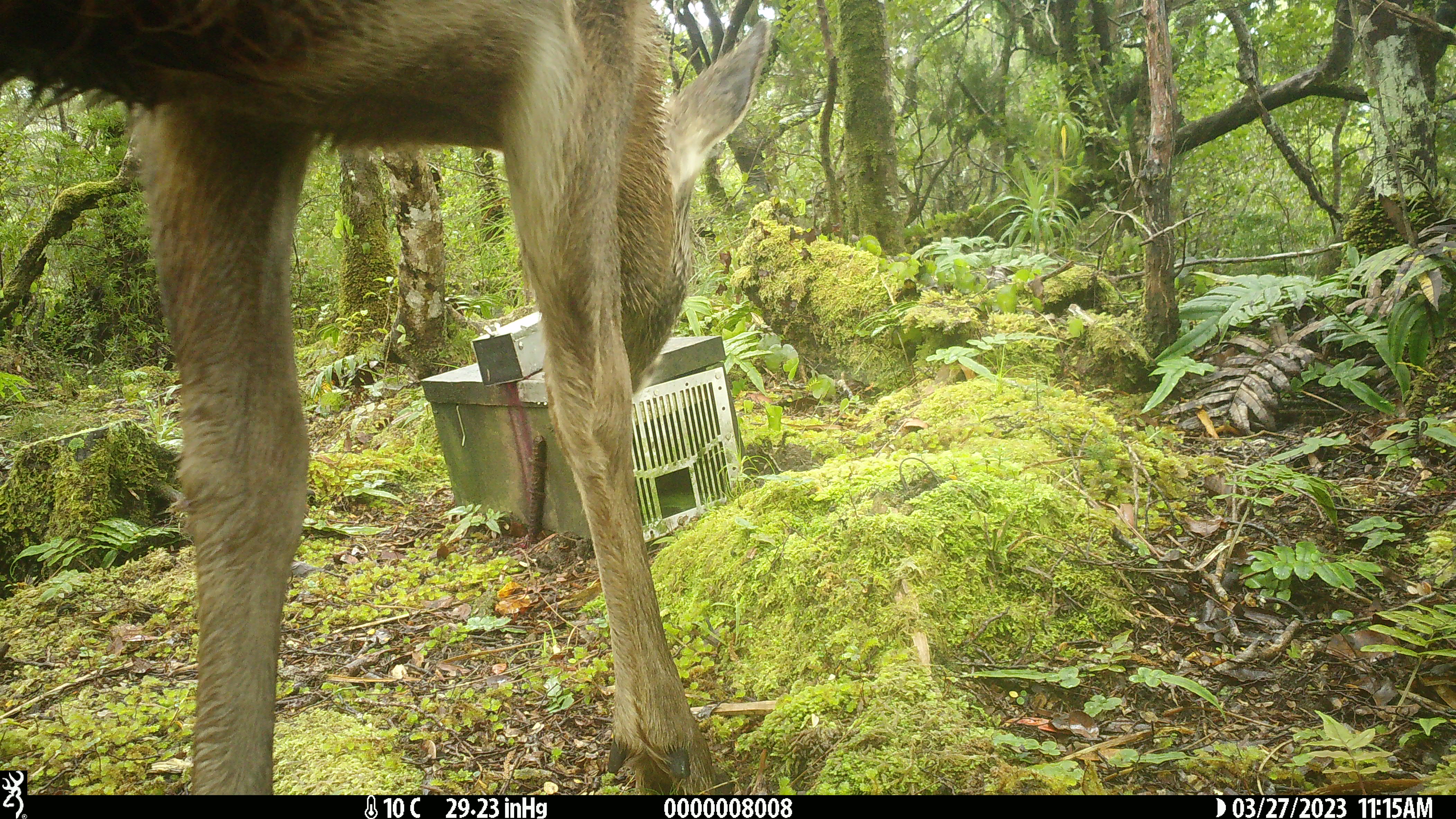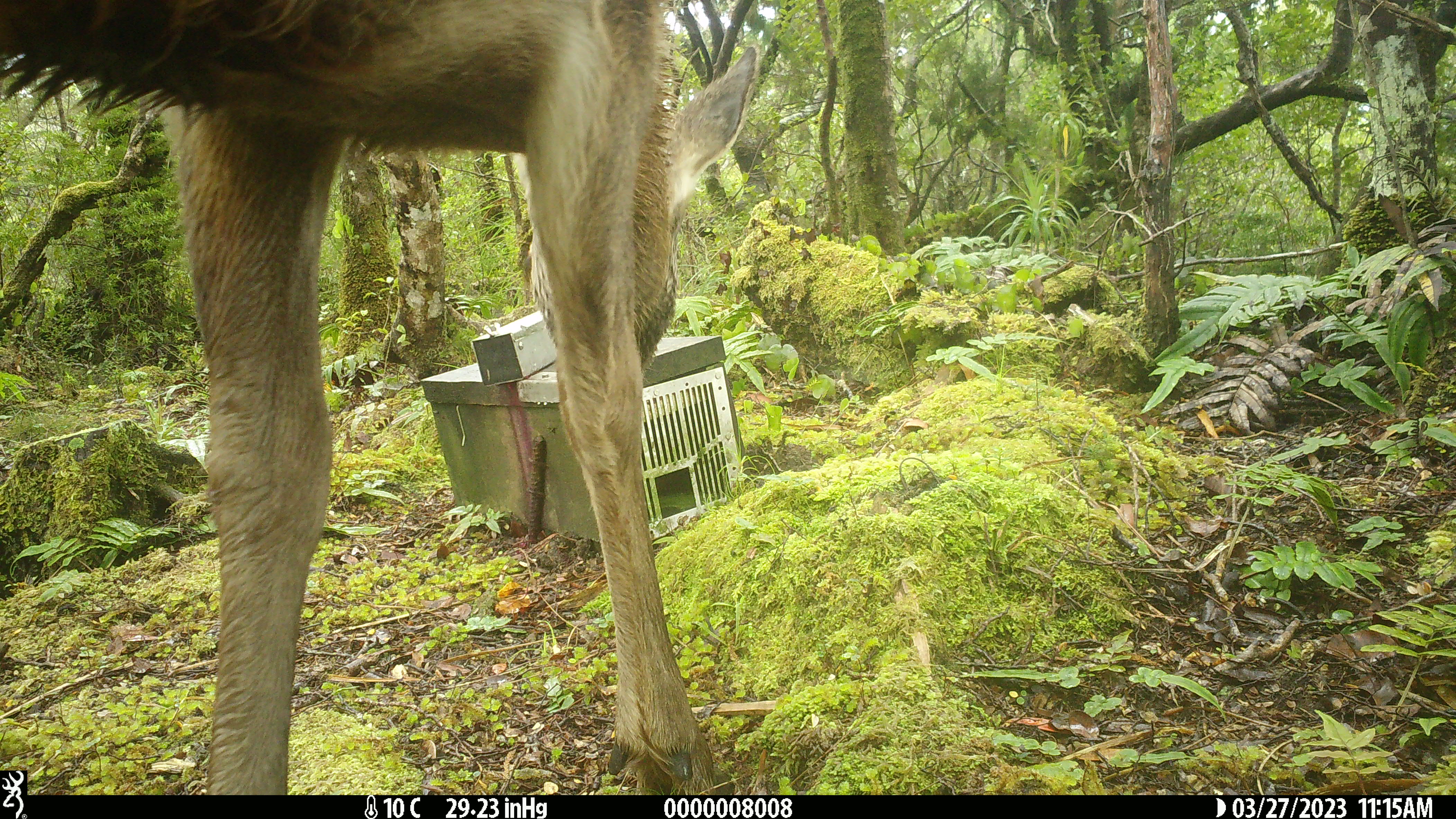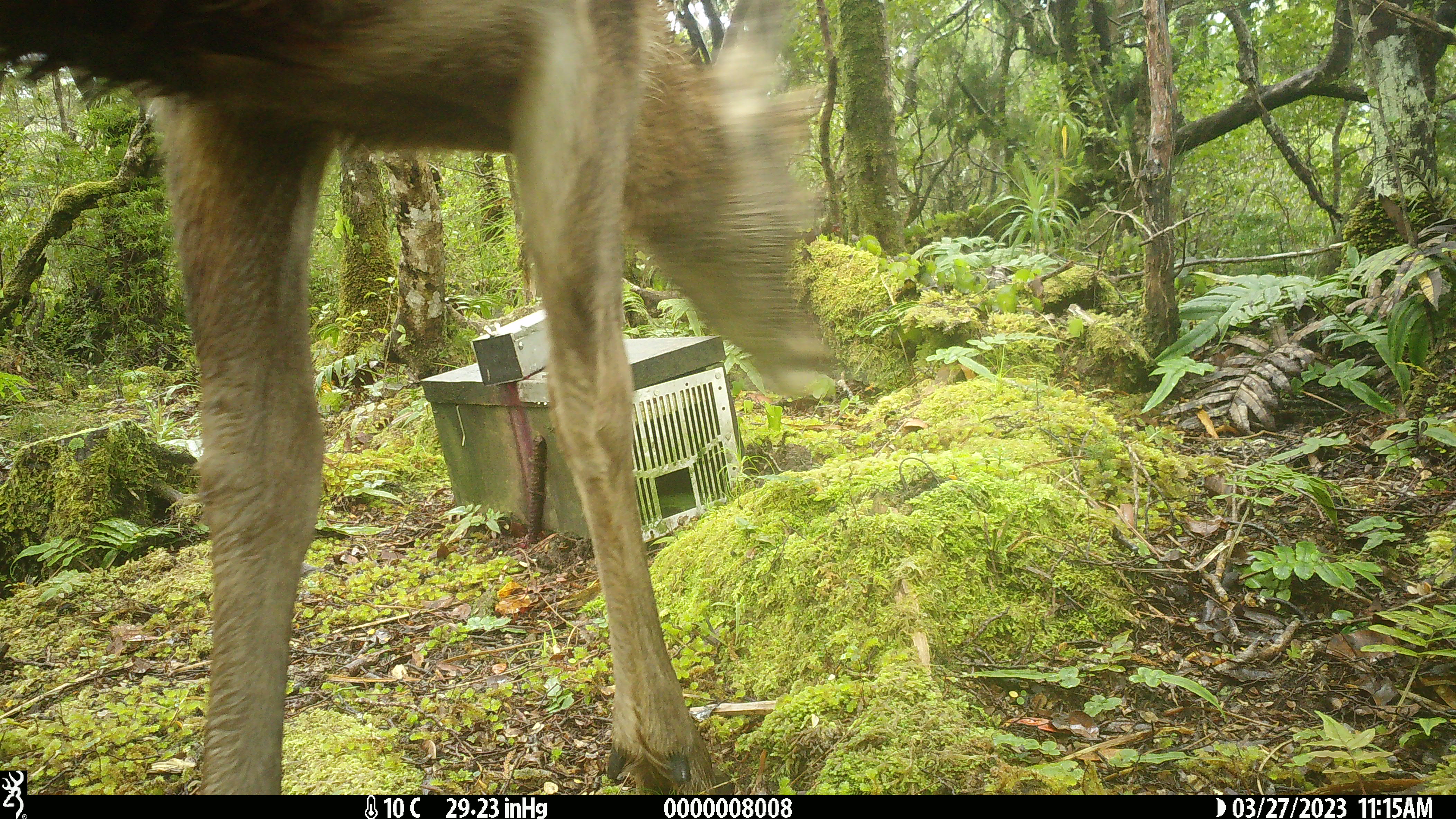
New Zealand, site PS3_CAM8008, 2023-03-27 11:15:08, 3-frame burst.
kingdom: Animalia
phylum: Chordata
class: Mammalia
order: Artiodactyla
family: Cervidae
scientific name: Cervidae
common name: deer